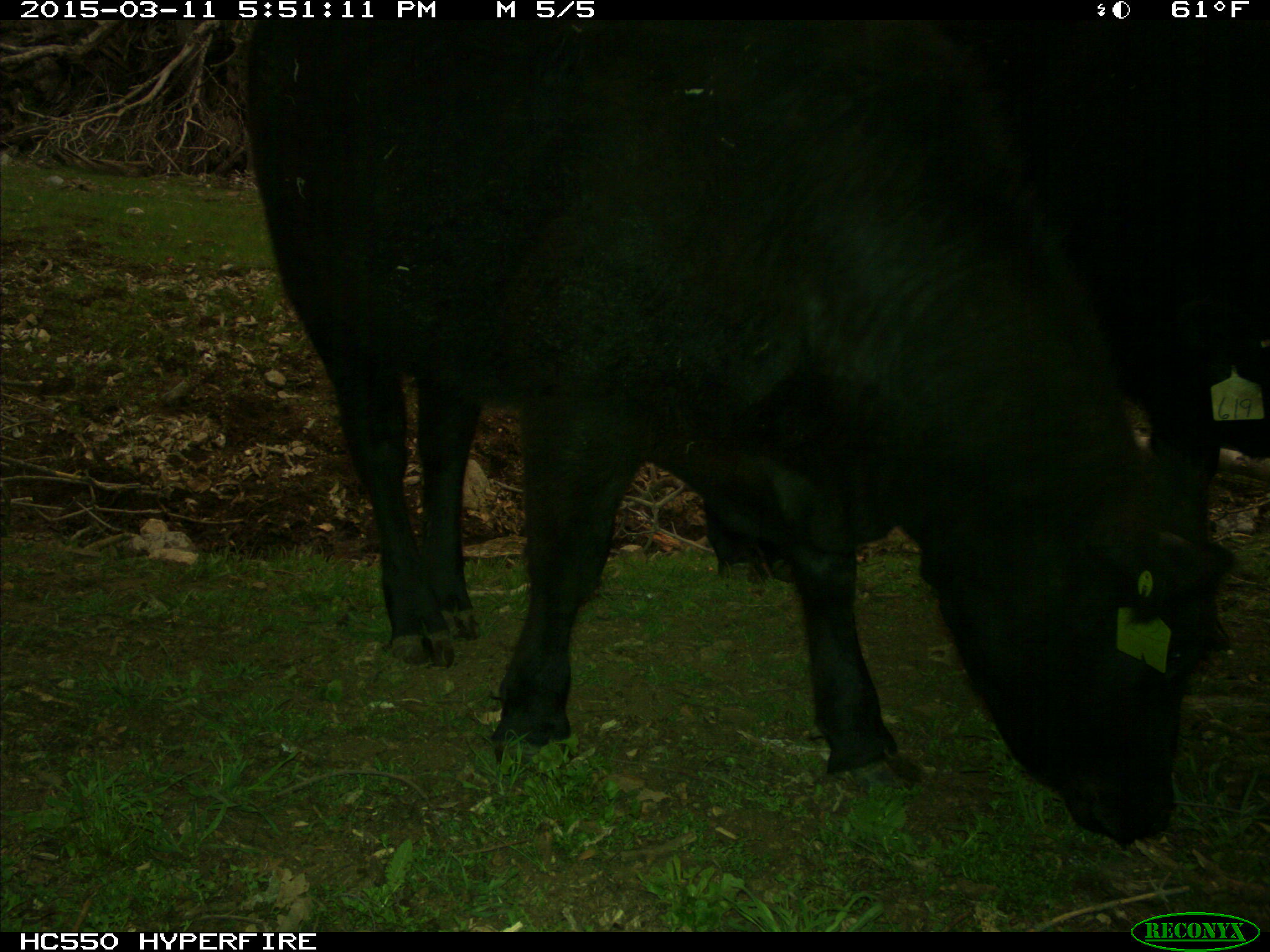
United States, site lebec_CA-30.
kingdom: Animalia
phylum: Chordata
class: Mammalia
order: Artiodactyla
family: Bovidae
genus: Bos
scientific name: Bos taurus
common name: domestic cow